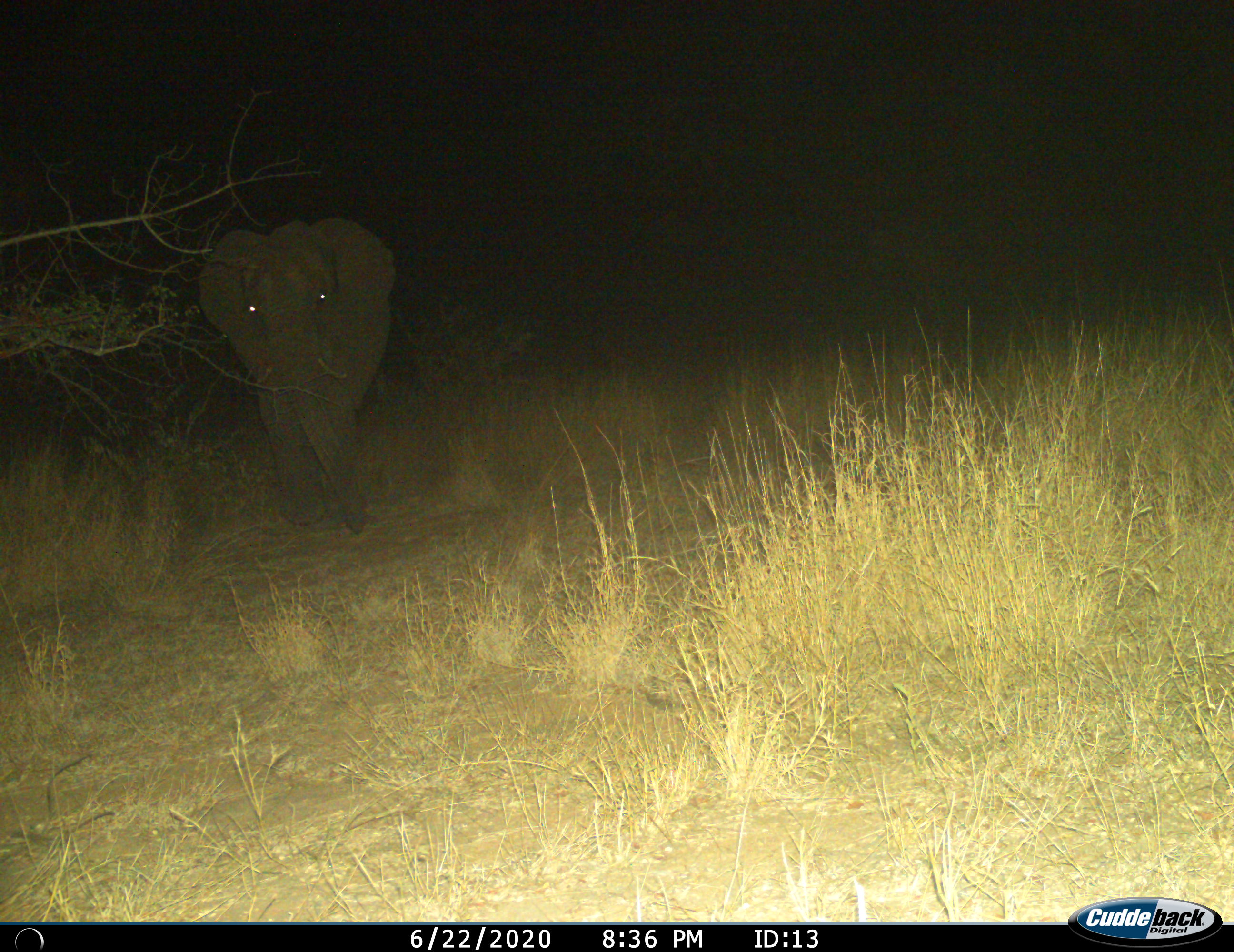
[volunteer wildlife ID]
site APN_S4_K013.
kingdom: Animalia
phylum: Chordata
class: Mammalia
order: Proboscidea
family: Elephantidae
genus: Loxodonta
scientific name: Loxodonta africana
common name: african bush elephant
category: elephant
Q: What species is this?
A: Elephant (african bush elephant) (Loxodonta africana).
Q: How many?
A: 1.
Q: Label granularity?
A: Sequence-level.